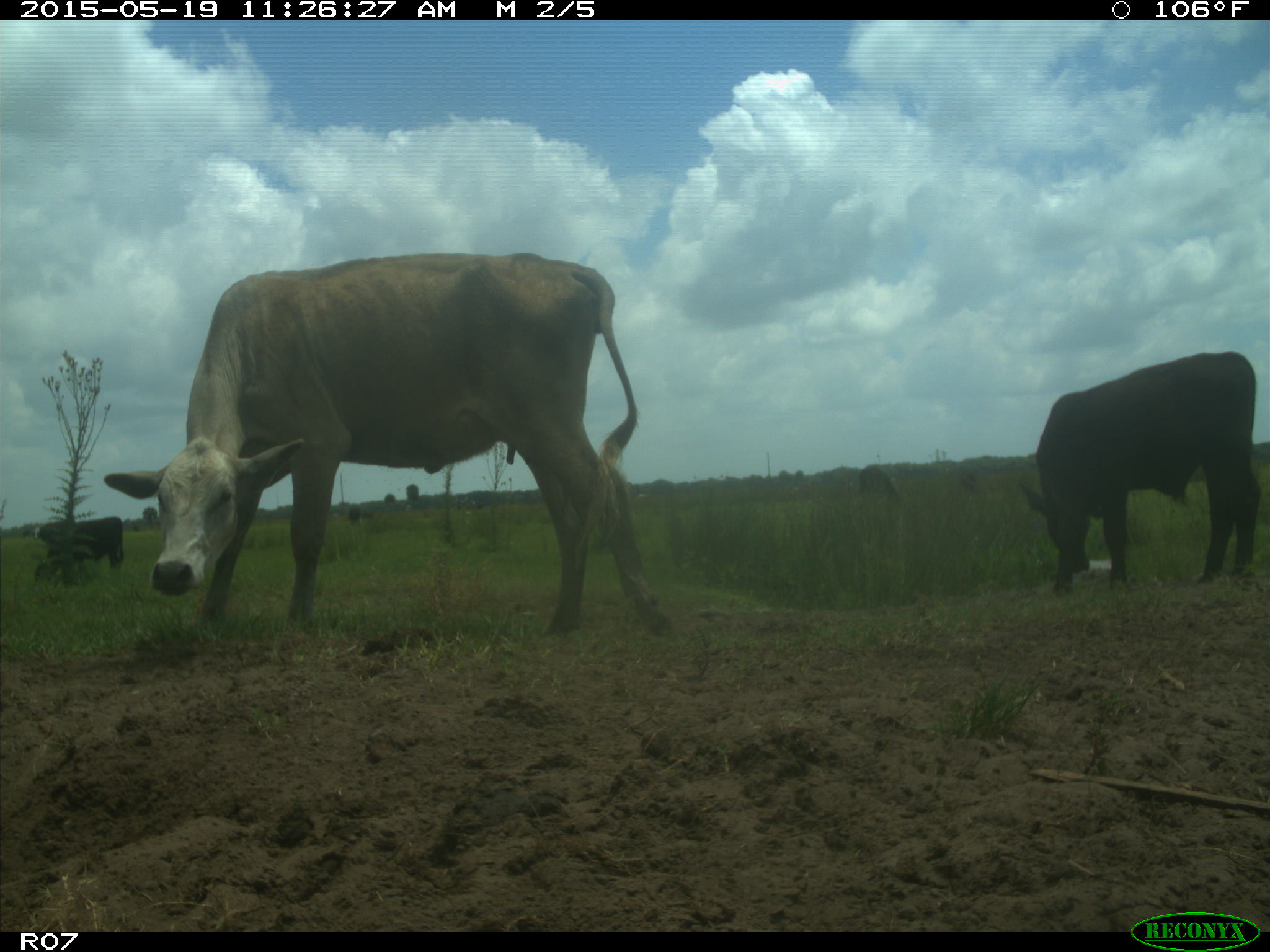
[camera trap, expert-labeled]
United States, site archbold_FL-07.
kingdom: Animalia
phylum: Chordata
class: Mammalia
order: Artiodactyla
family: Bovidae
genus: Bos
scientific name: Bos taurus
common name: domestic cow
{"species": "Bos taurus (domestic cow)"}